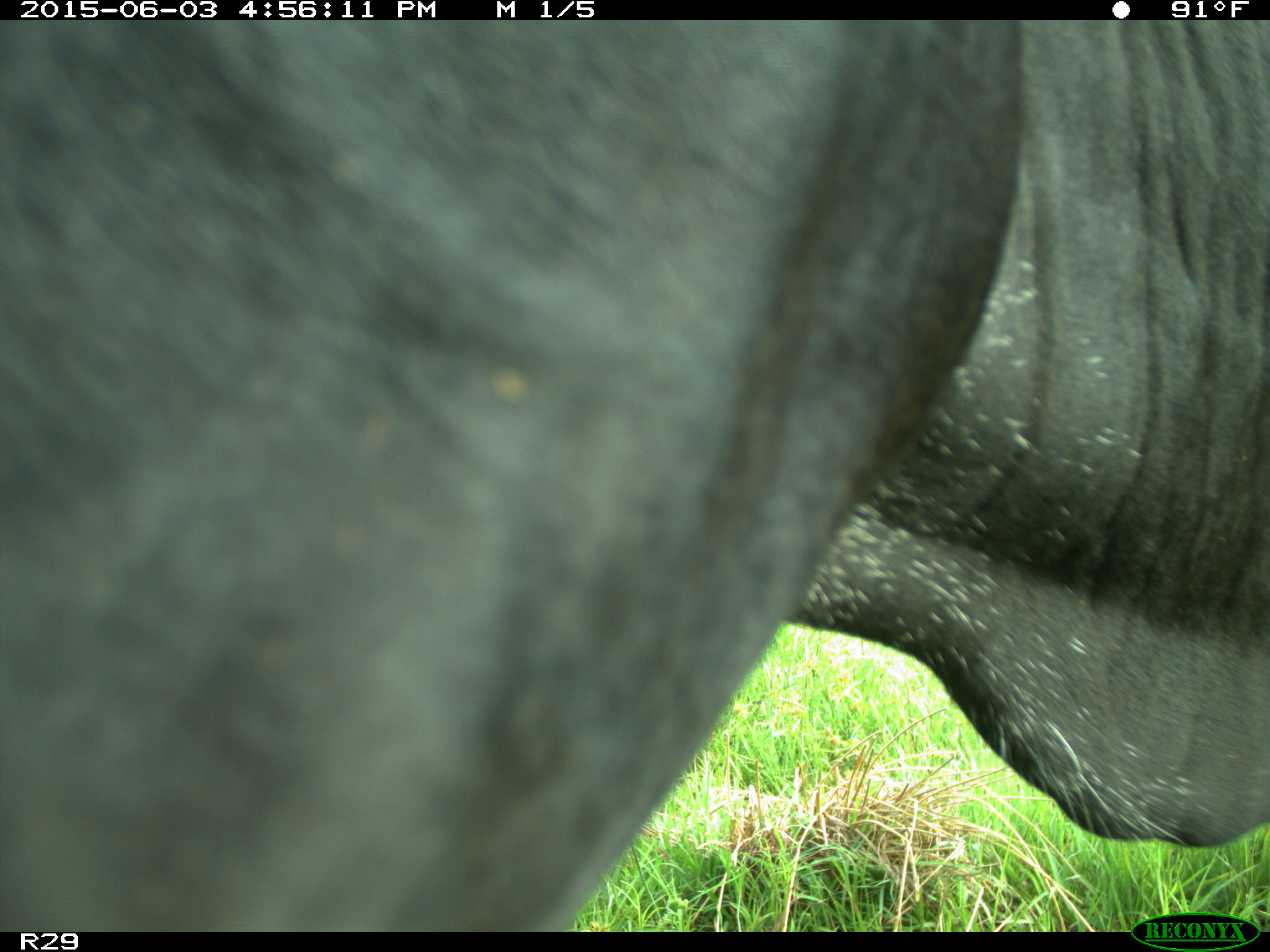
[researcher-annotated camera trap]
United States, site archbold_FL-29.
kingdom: Animalia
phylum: Chordata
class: Mammalia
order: Artiodactyla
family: Bovidae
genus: Bos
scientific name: Bos taurus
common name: domestic cow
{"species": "Bos taurus (domestic cow)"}